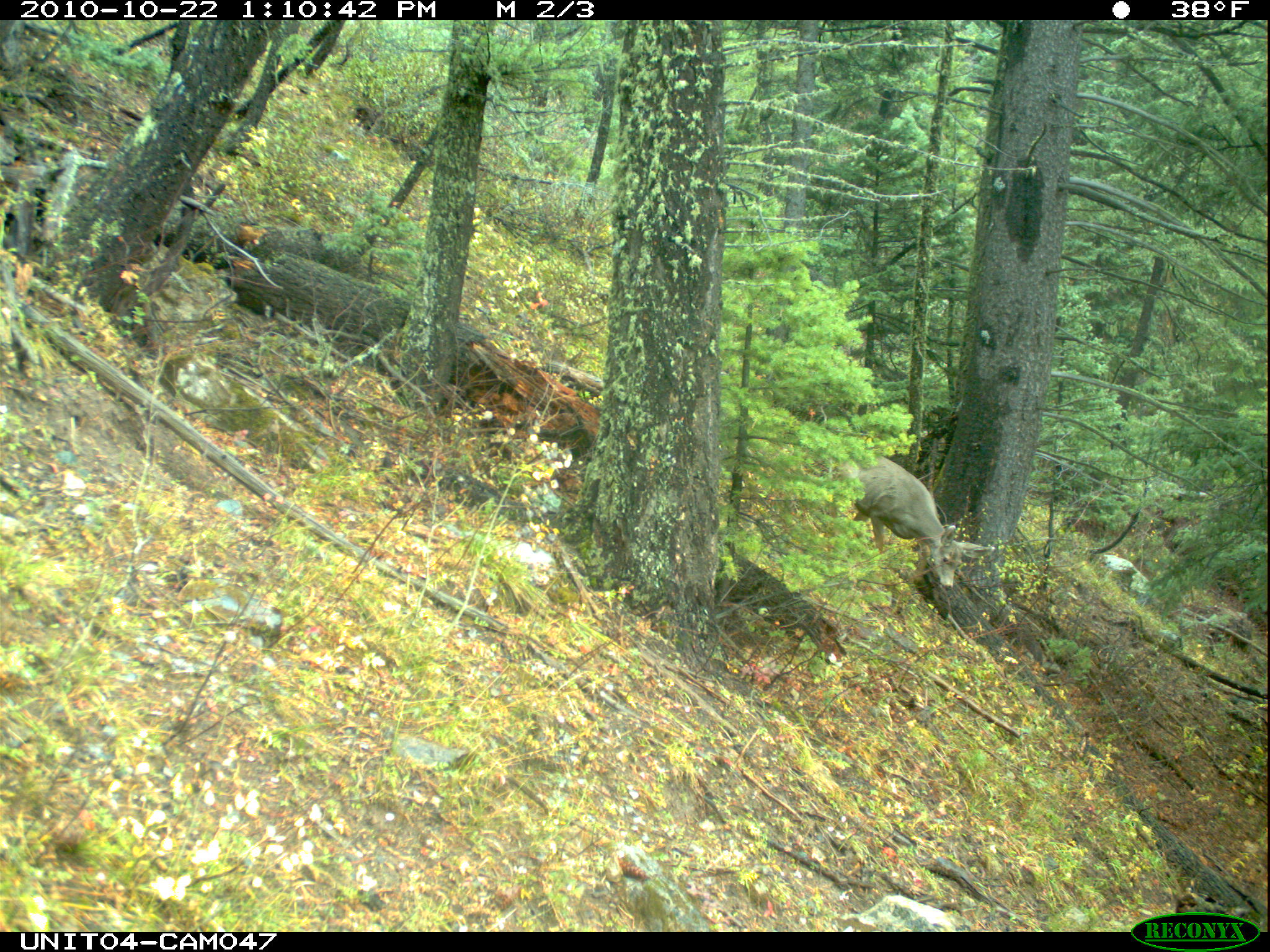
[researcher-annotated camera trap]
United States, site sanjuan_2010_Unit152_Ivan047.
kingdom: Animalia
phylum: Chordata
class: Mammalia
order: Artiodactyla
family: Cervidae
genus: Odocoileus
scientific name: Odocoileus hemionus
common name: mule deer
Odocoileus hemionus (mule deer).